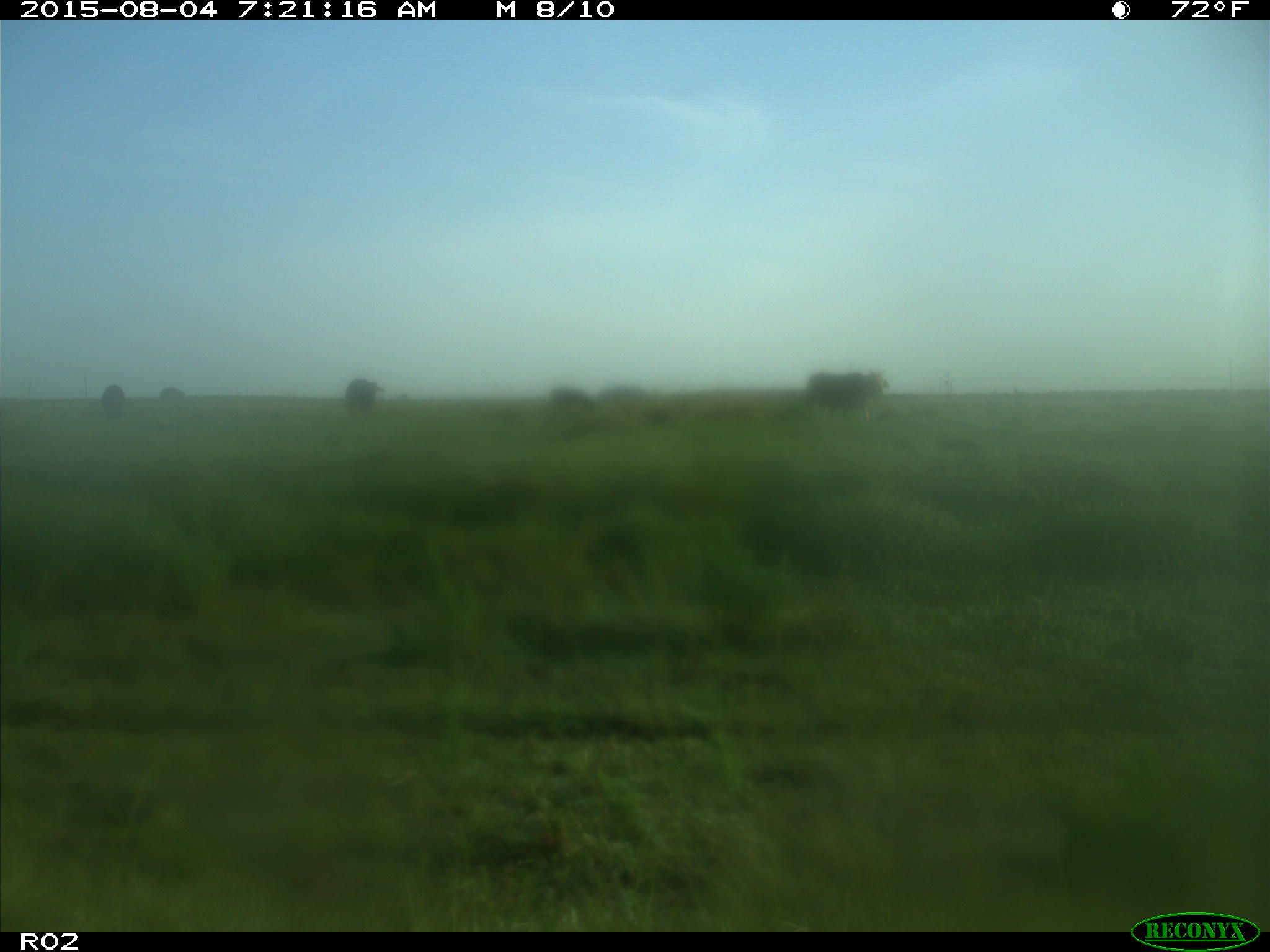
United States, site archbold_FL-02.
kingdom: Animalia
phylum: Chordata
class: Mammalia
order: Artiodactyla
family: Bovidae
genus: Bos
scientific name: Bos taurus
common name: domestic cow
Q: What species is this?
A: Bos taurus (domestic cow).